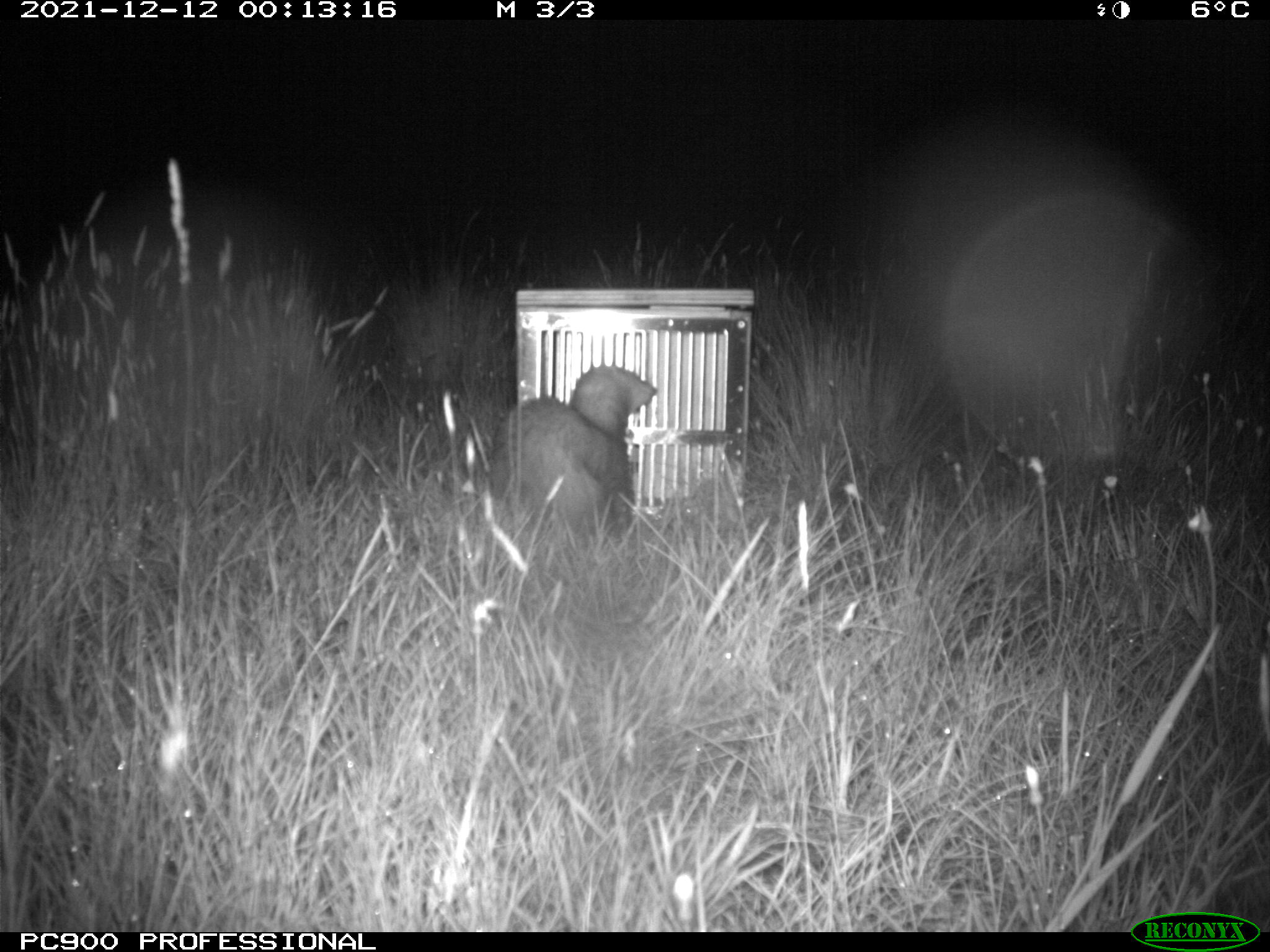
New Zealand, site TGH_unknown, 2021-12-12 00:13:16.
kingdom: Animalia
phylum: Chordata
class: Mammalia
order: Carnivora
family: Mustelidae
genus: Mustela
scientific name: Mustela furo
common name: ferret